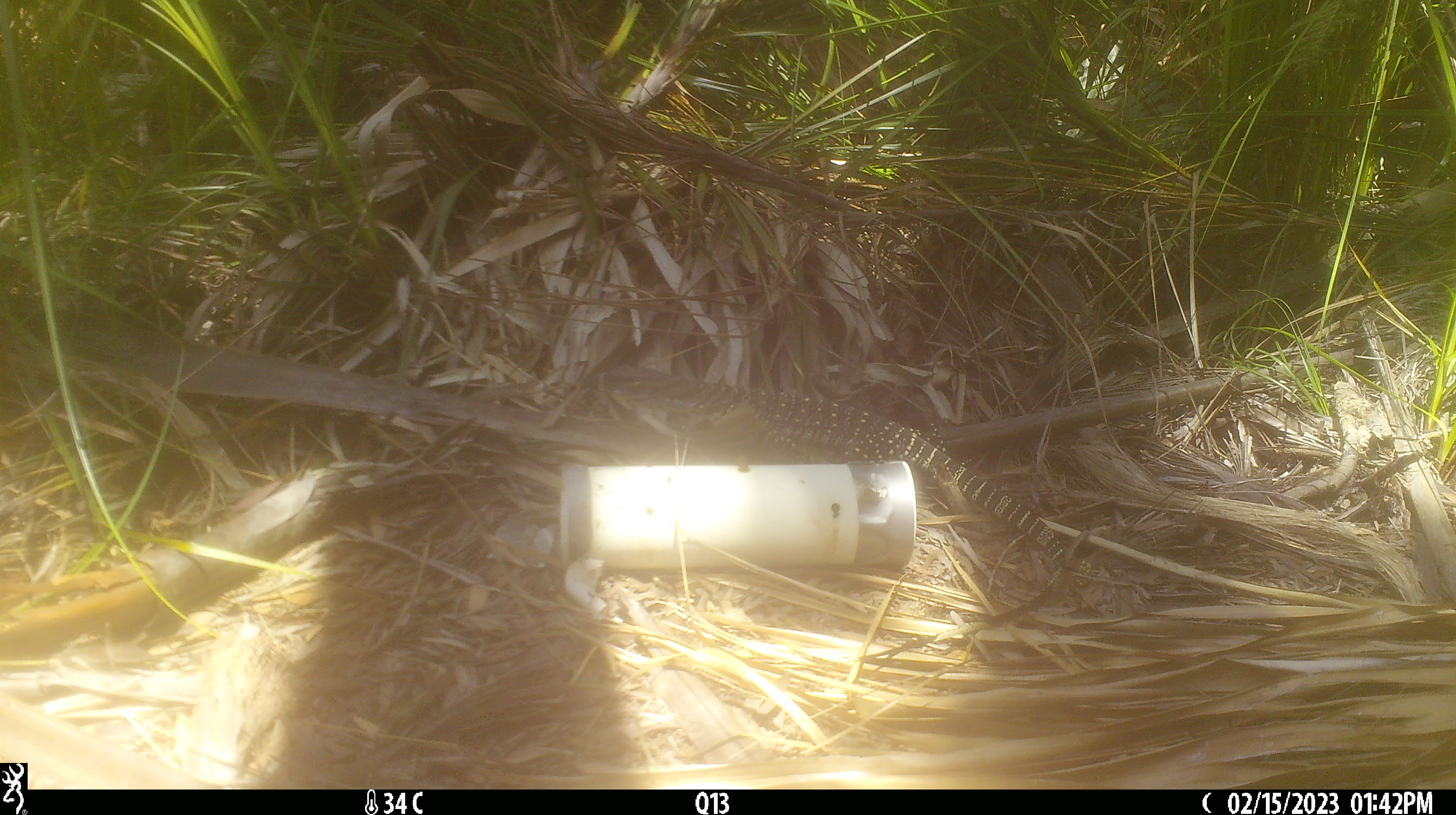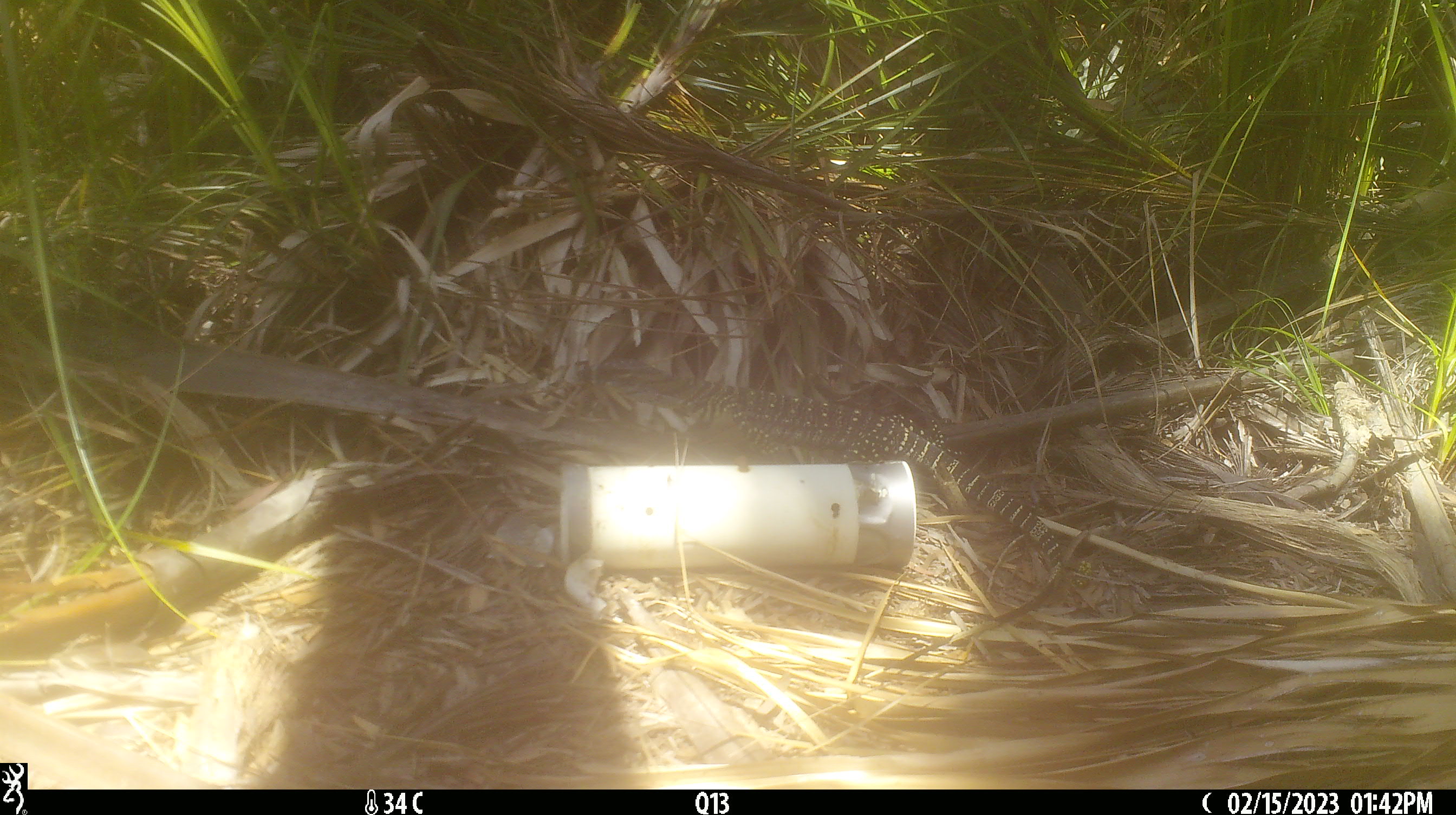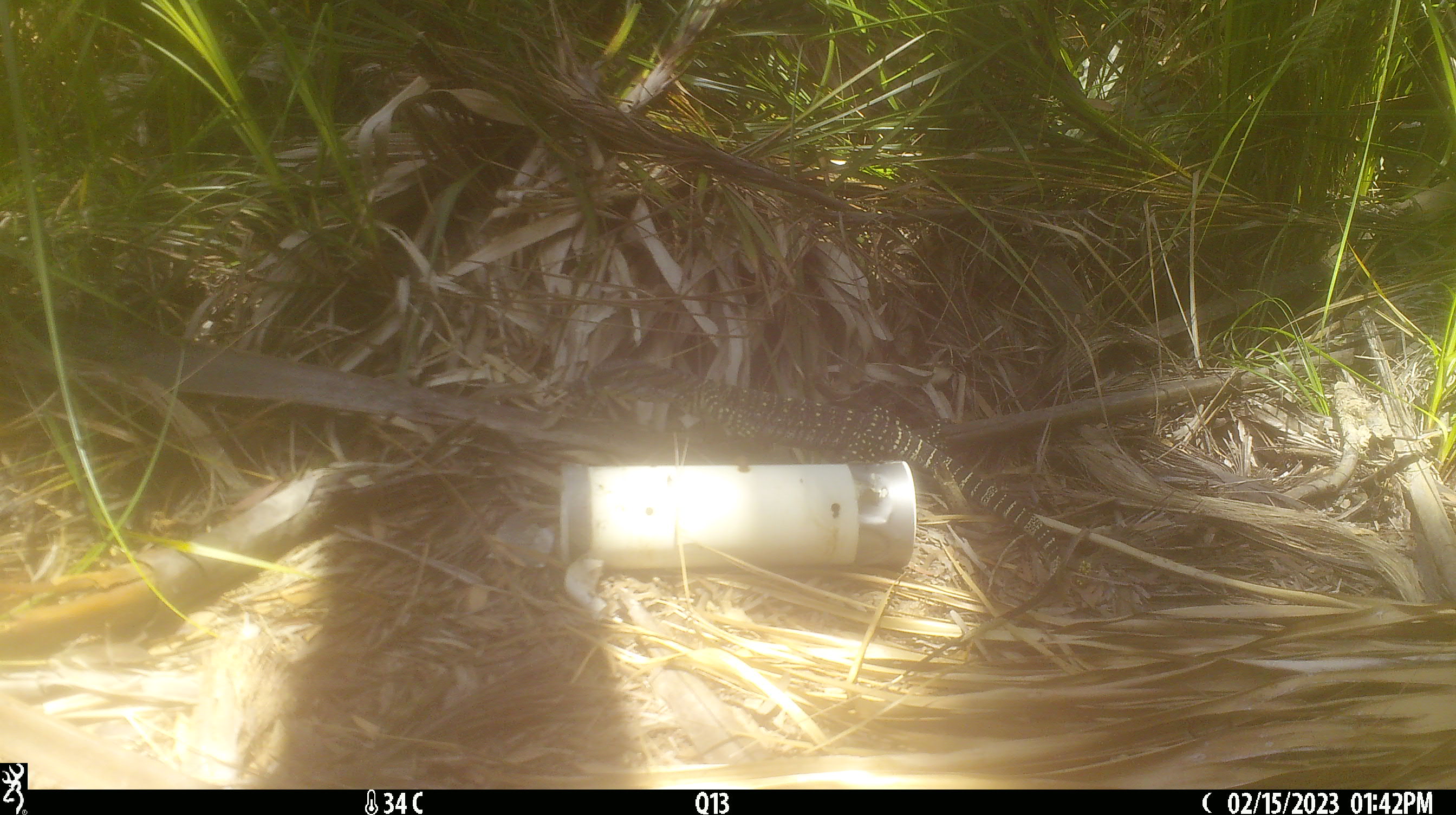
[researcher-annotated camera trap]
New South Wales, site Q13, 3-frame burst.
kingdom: Animalia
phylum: Chordata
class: Reptilia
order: Squamata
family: Varanidae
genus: Varanus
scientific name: Varanus varius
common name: lace monitor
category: goanna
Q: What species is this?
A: Goanna (lace monitor) (Varanus varius).